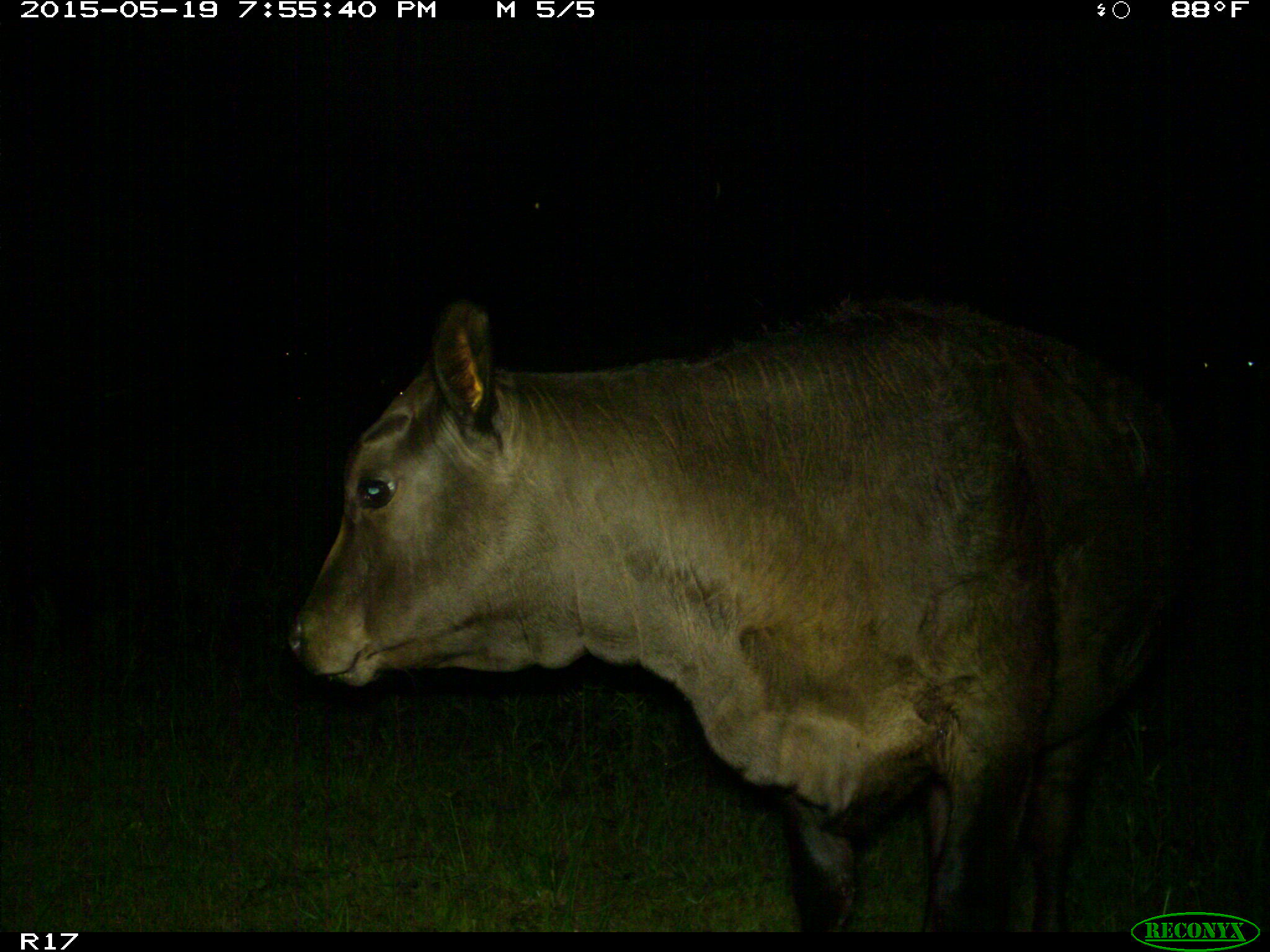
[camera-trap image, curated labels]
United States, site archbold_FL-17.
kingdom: Animalia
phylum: Chordata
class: Mammalia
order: Artiodactyla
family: Bovidae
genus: Bos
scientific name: Bos taurus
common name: domestic cow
Bos taurus (domestic cow).